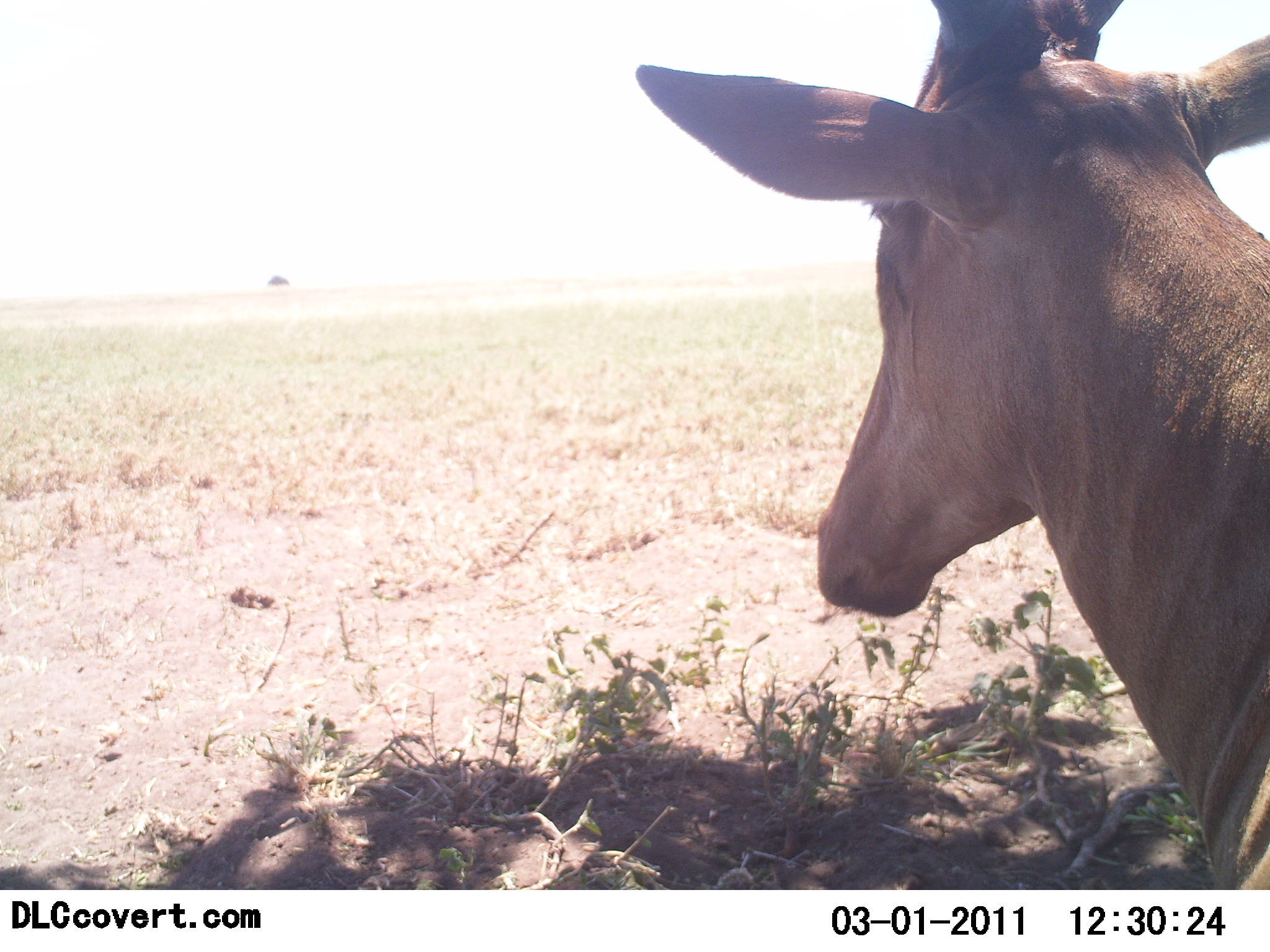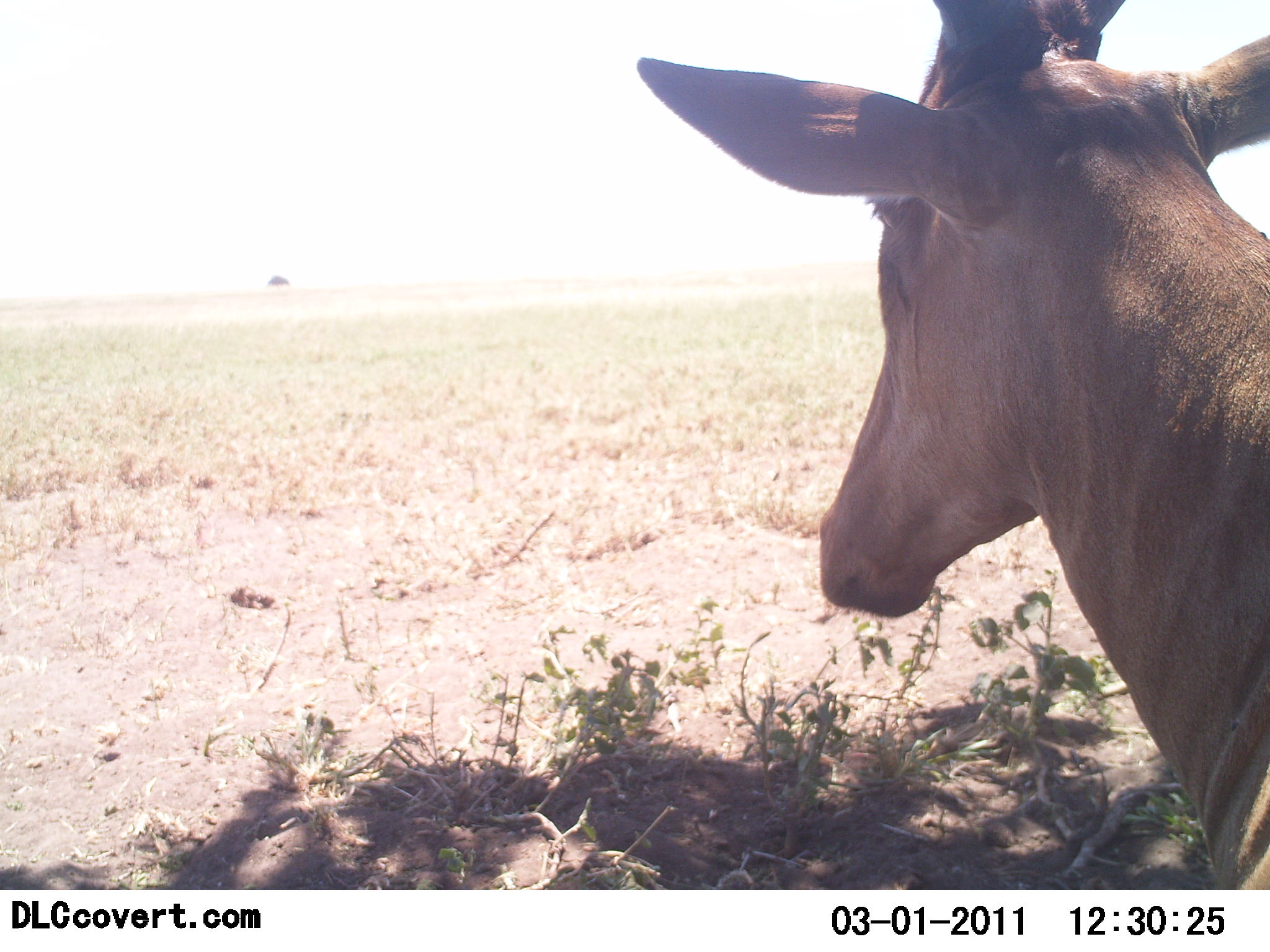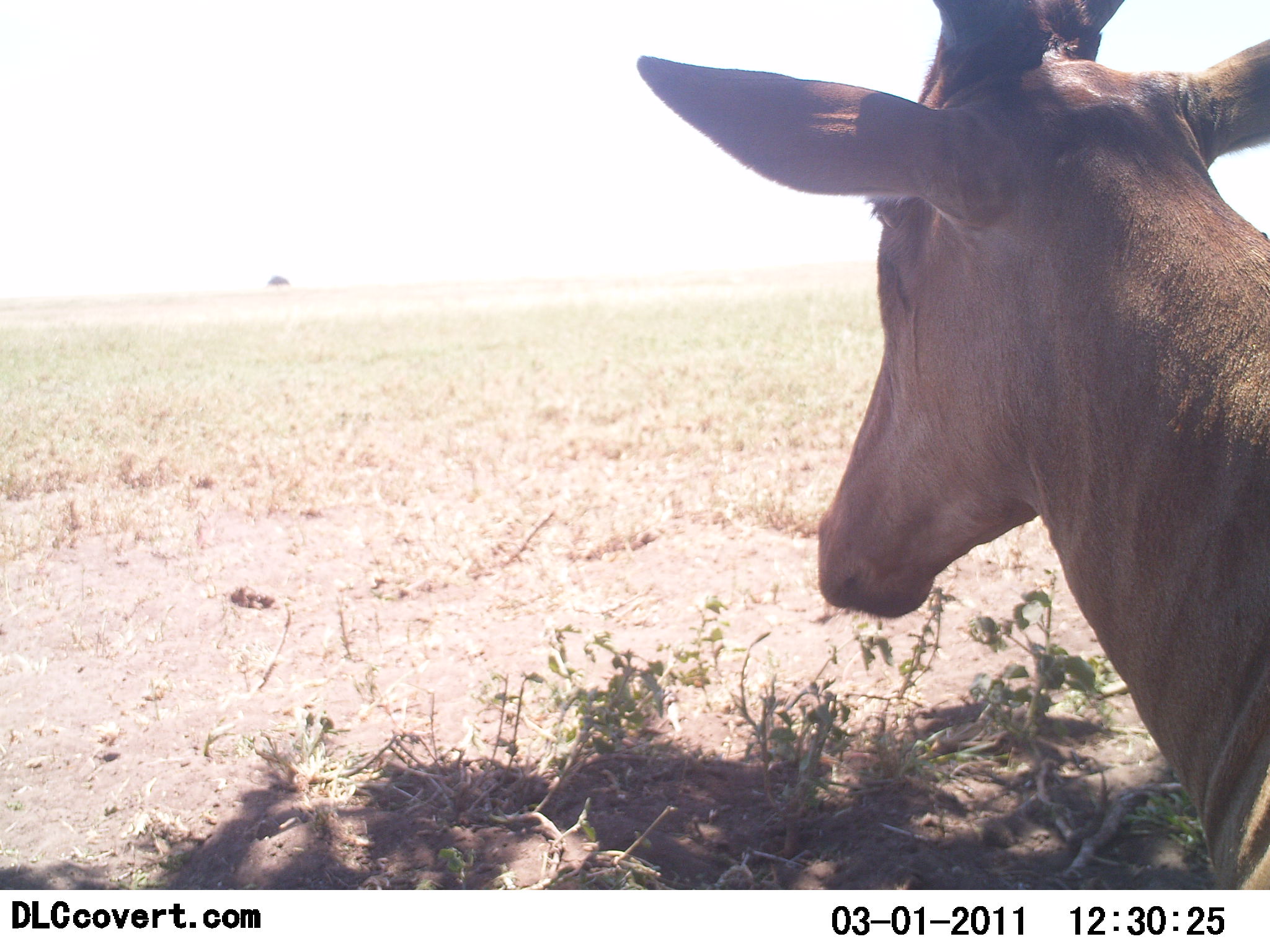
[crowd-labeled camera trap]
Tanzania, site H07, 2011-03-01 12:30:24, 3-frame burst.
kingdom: Animalia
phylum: Chordata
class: Mammalia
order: Artiodactyla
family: Bovidae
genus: Alcelaphus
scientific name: Alcelaphus buselaphus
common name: hartebeest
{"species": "hartebeest (Alcelaphus buselaphus)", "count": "1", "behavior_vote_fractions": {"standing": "64%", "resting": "45%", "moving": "0%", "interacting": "0%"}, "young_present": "0%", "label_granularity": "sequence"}